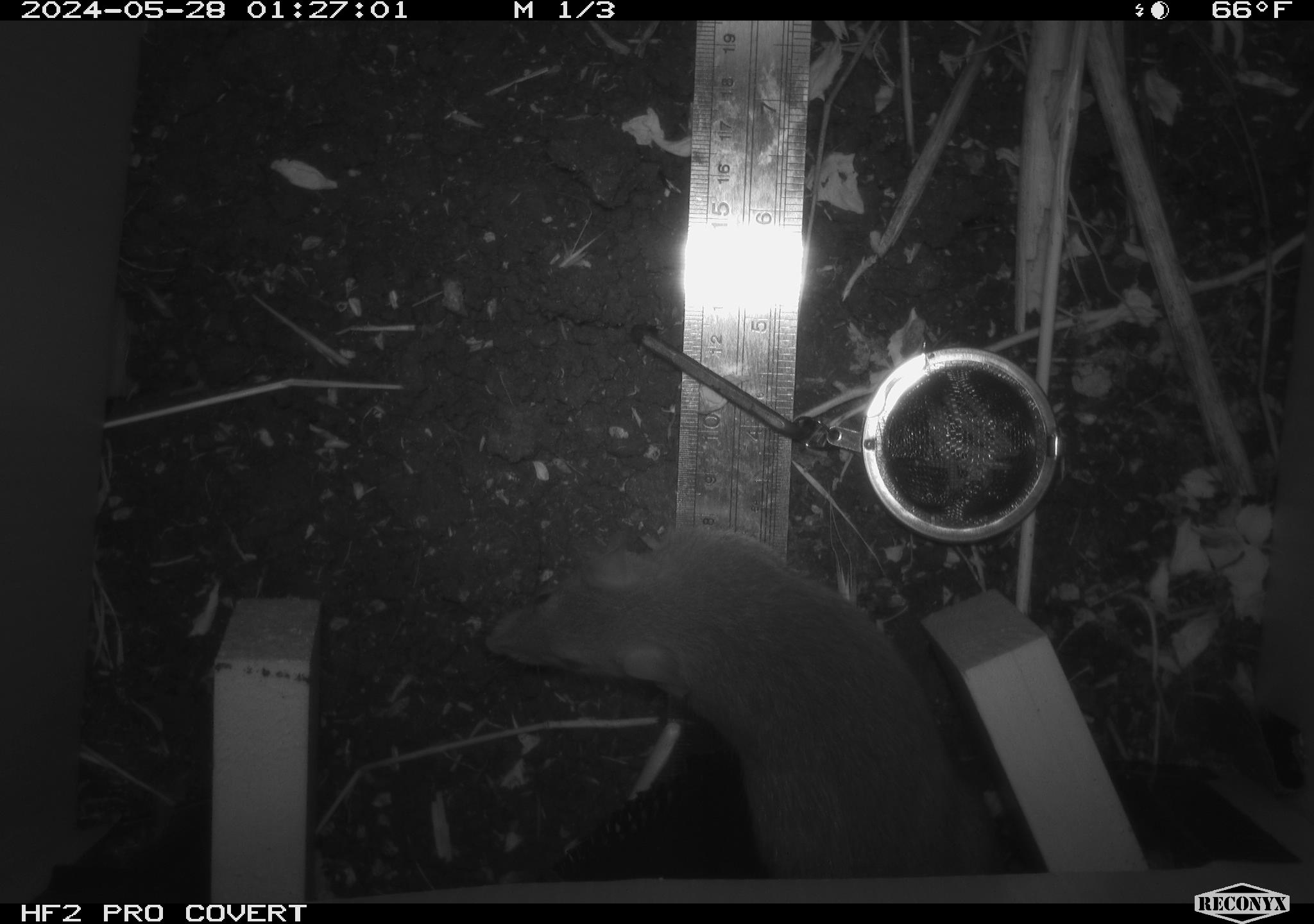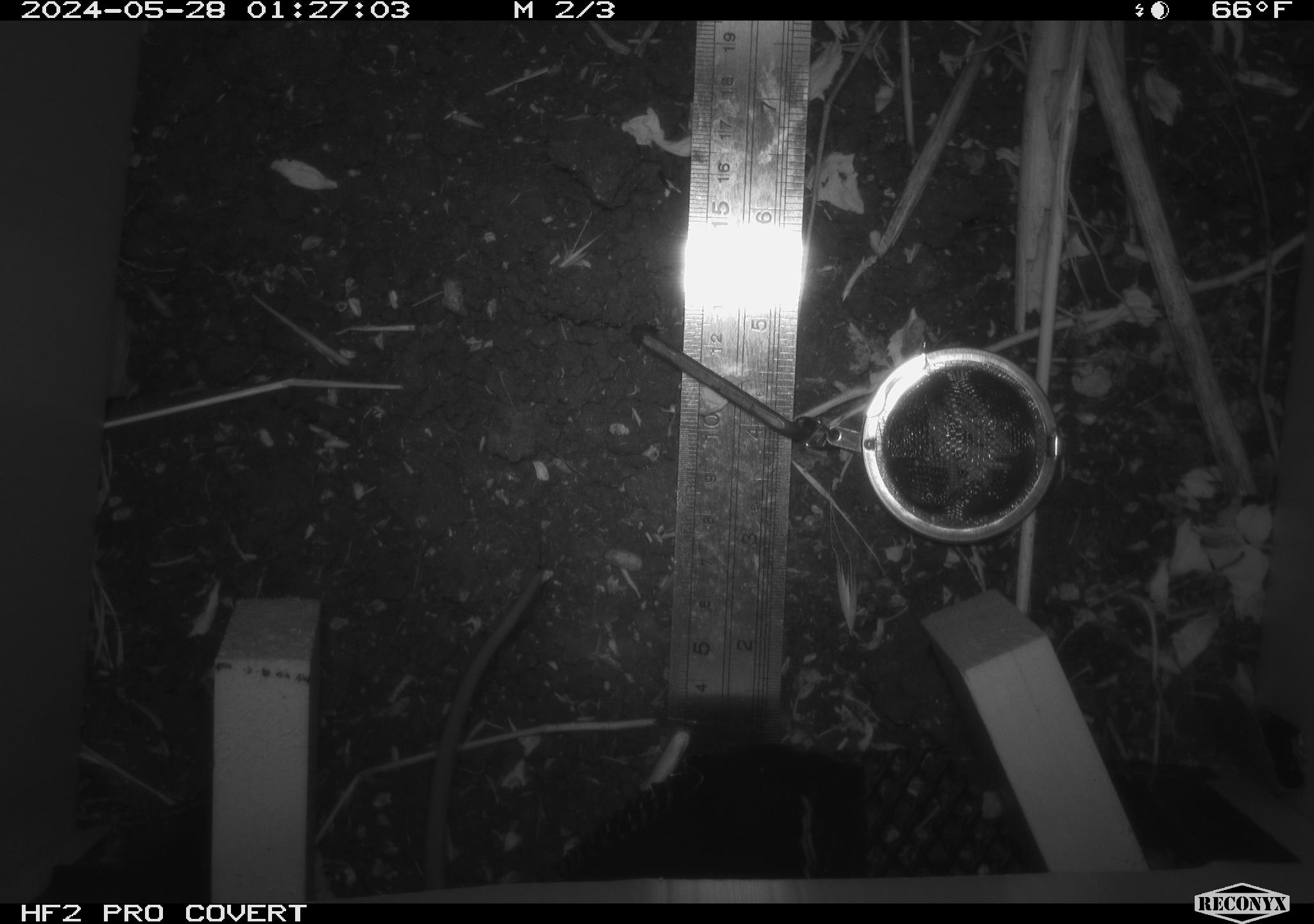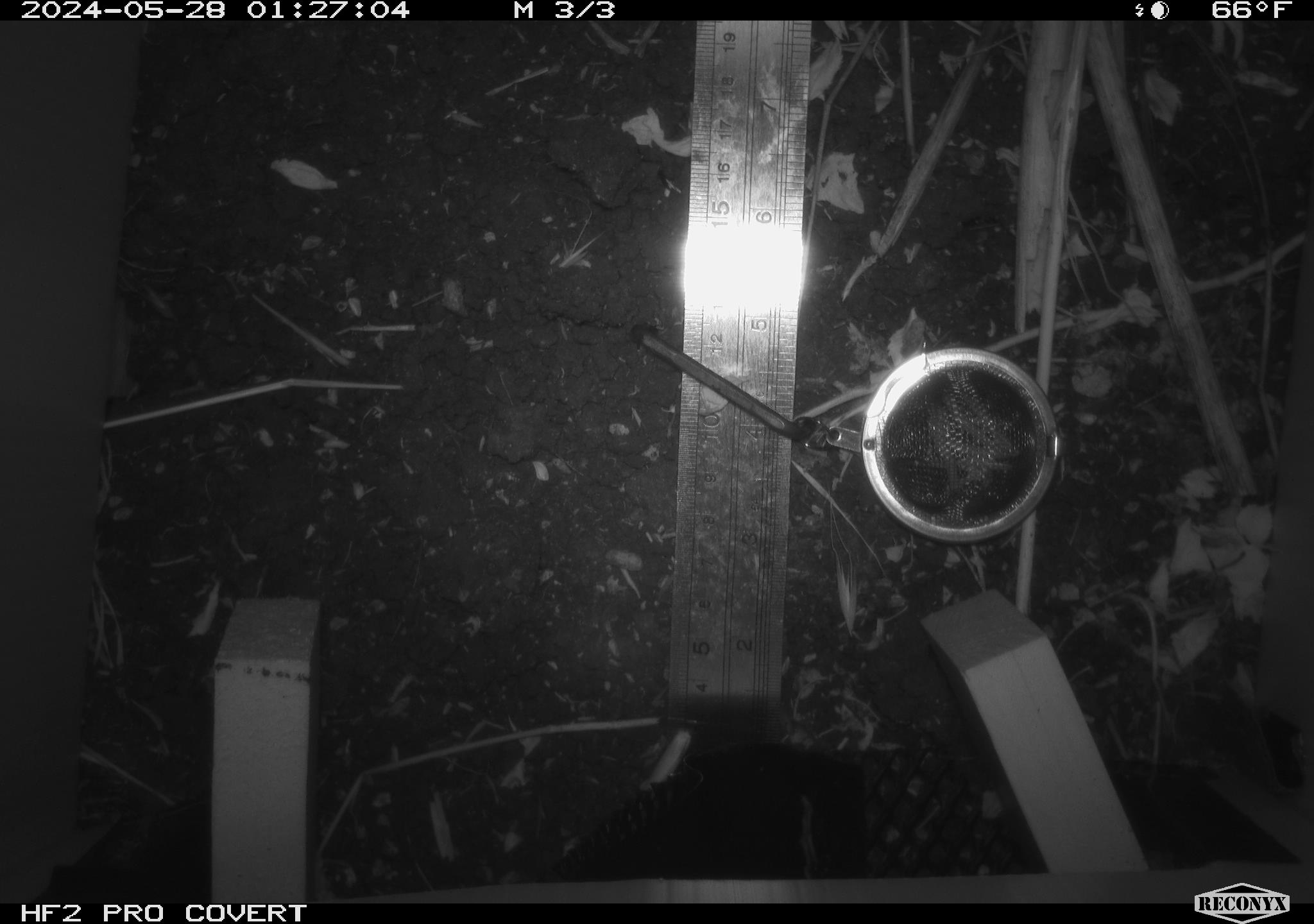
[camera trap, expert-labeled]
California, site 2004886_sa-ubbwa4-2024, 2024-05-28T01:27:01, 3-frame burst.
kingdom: Animalia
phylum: Chordata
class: Mammalia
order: Rodentia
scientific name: Rodentia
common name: woodrat or rat or mouse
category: woodrat or rat or mouse species